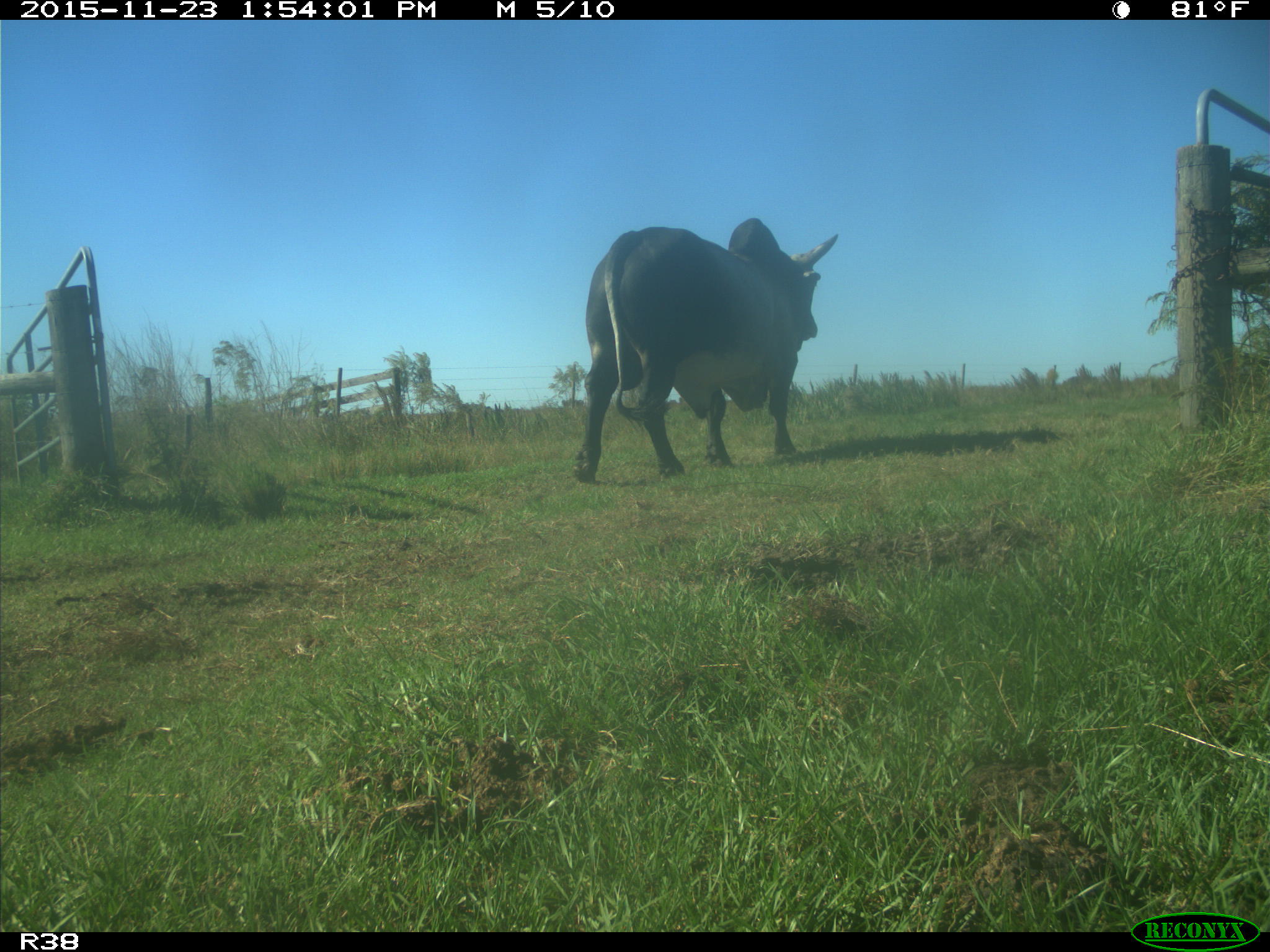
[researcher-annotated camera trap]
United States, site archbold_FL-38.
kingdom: Animalia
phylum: Chordata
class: Mammalia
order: Artiodactyla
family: Bovidae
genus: Bos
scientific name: Bos taurus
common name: domestic cow